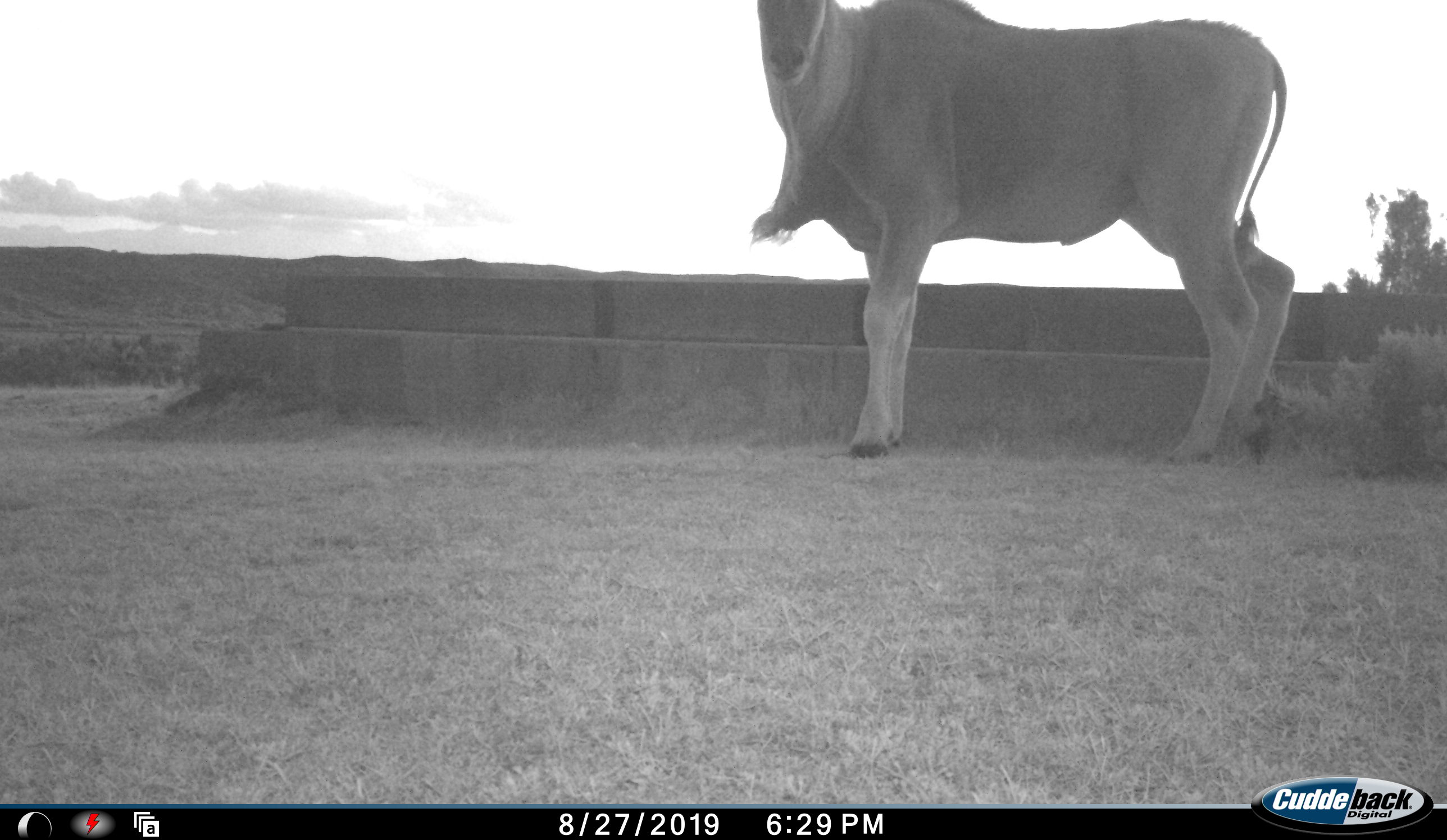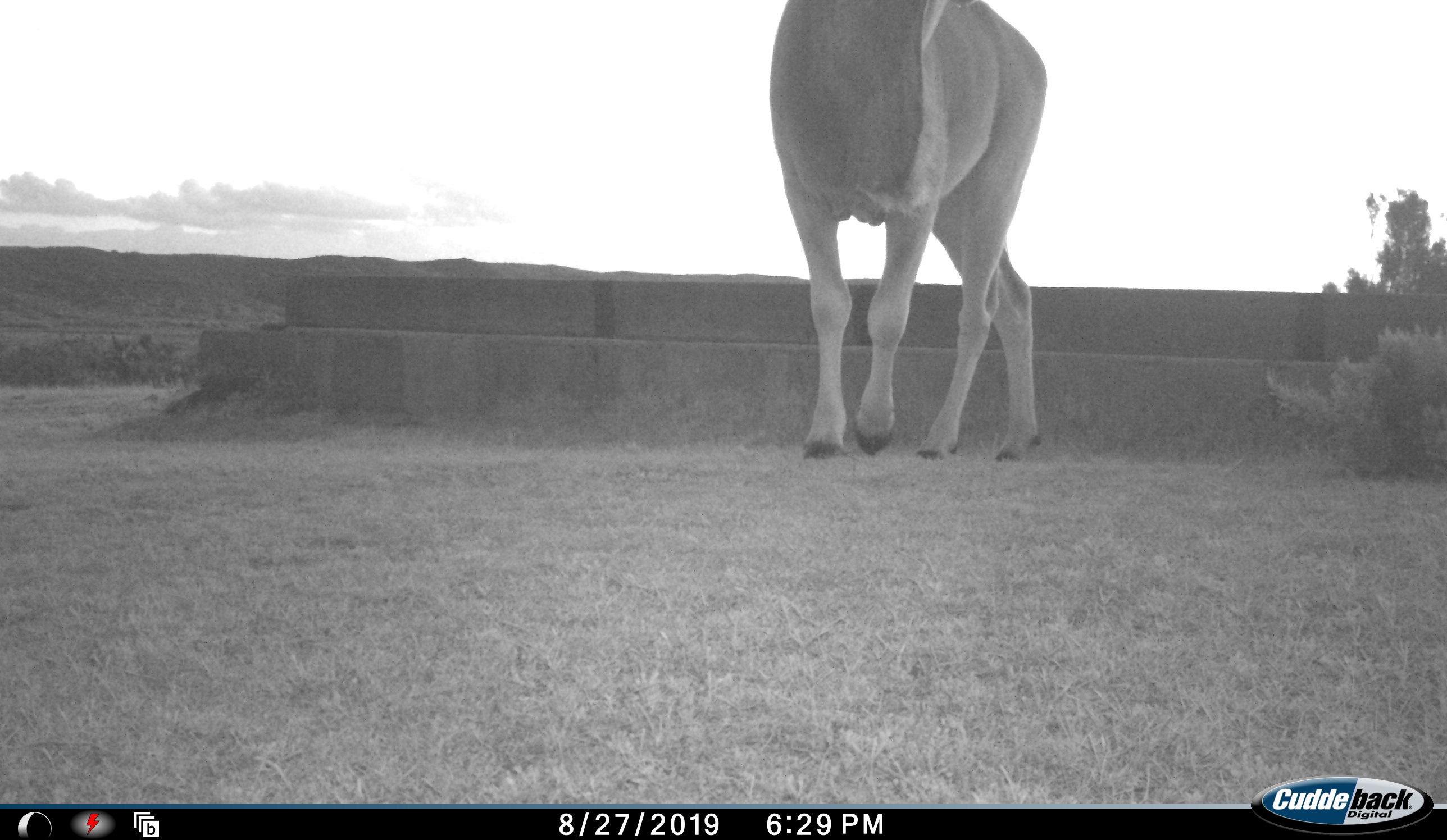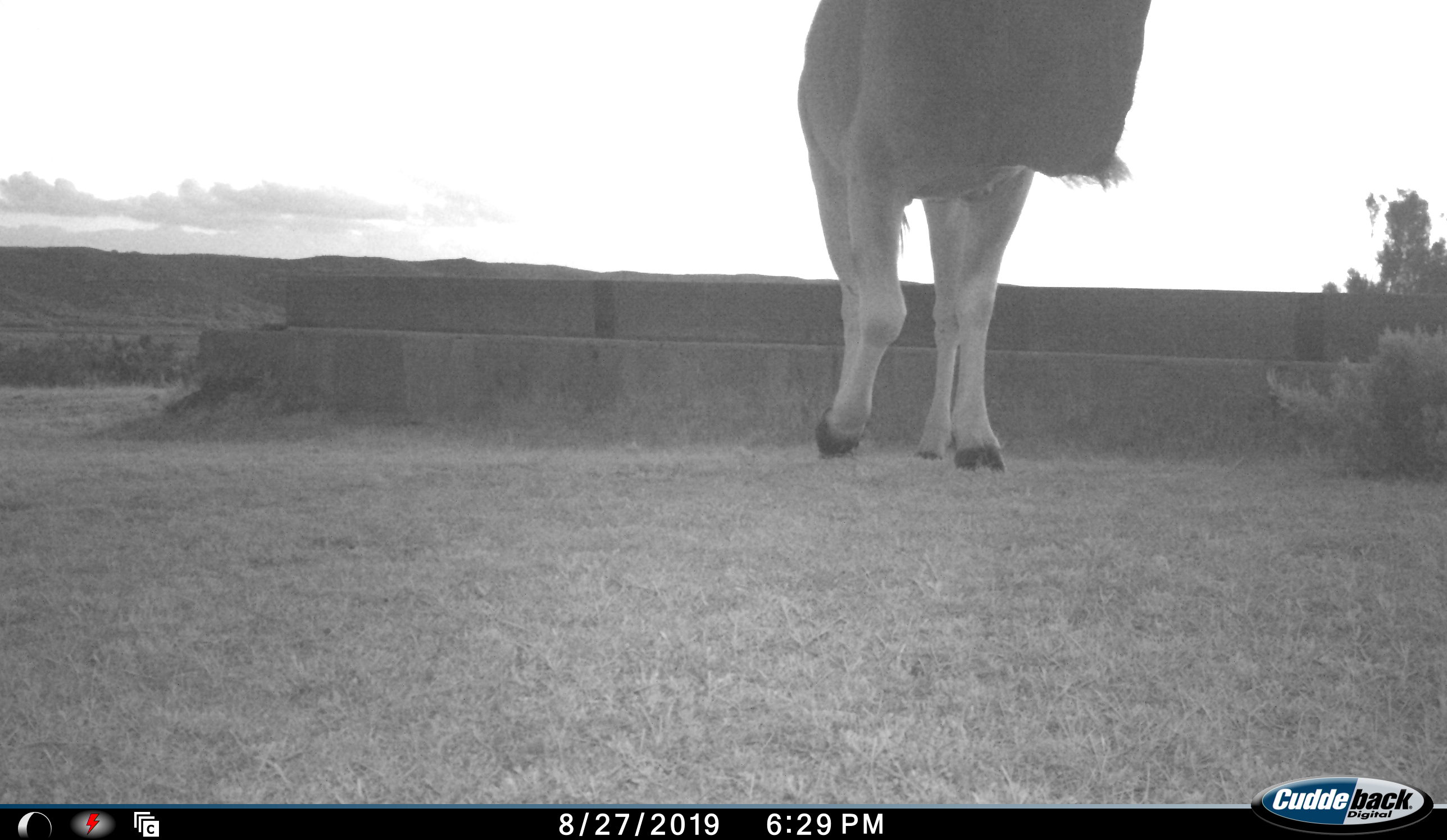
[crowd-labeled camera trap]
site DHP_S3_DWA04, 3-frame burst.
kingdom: Animalia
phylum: Chordata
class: Mammalia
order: Artiodactyla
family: Bovidae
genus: Tragelaphus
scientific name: Tragelaphus oryx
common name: eland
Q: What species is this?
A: Eland (Tragelaphus oryx).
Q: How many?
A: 1.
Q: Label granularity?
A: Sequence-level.